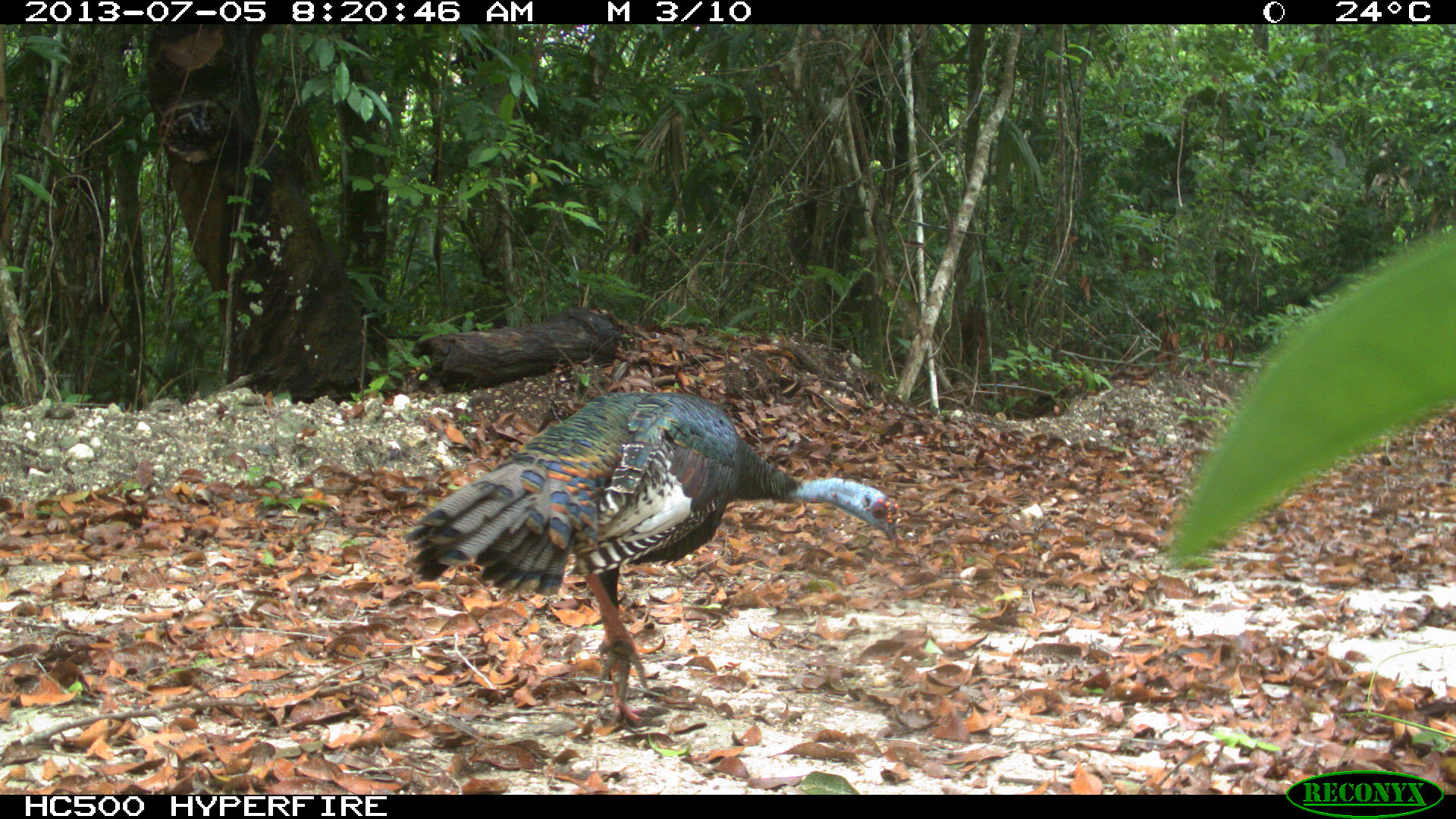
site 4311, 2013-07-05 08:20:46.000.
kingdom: Animalia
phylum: Chordata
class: Aves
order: Galliformes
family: Phasianidae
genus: Meleagris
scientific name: Meleagris ocellata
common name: ocellated turkey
Meleagris ocellata (ocellated turkey), count 1.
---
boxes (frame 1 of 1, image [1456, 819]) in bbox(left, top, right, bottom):
meleagris ocellata: bbox(406, 388, 904, 734)